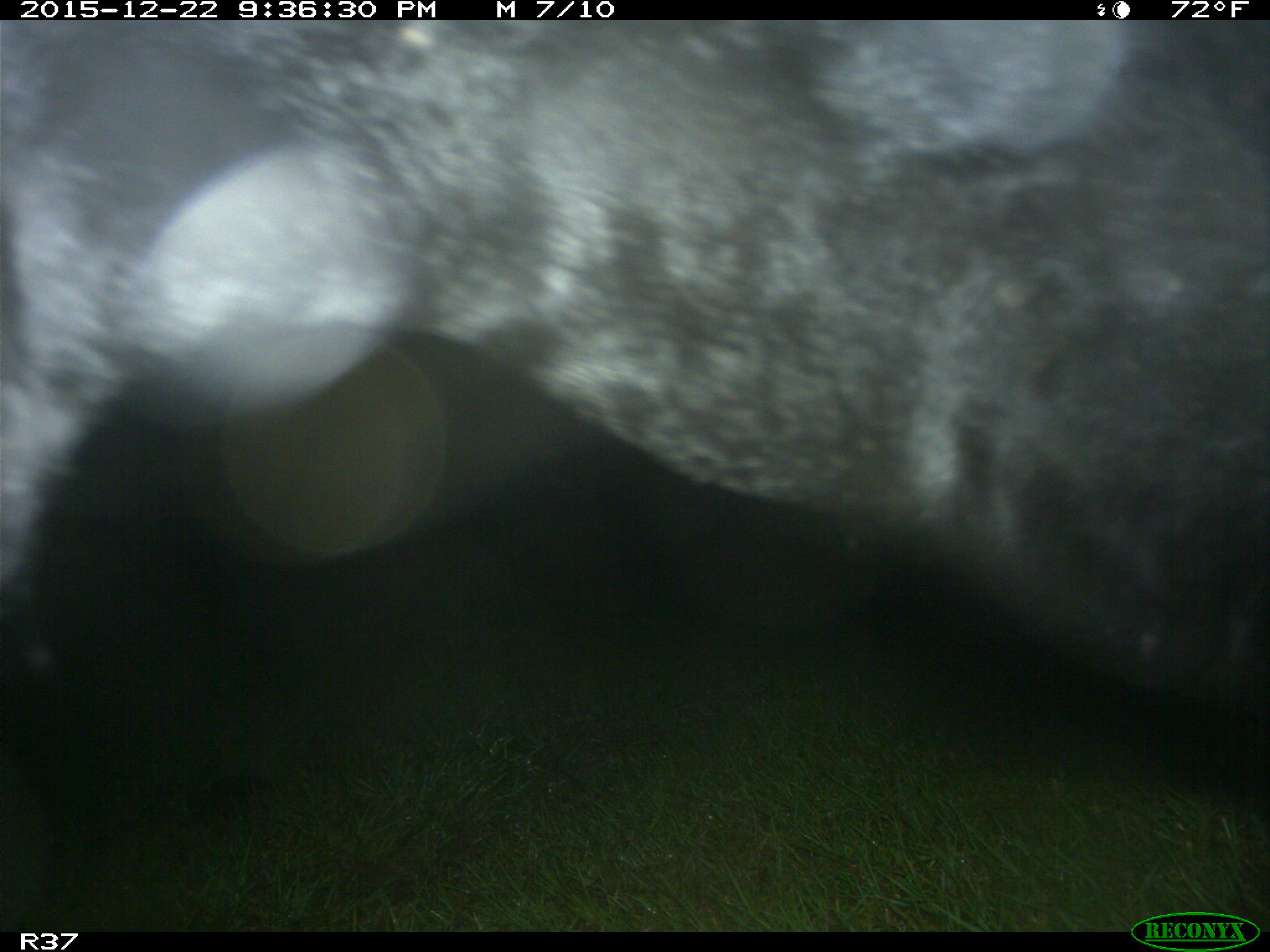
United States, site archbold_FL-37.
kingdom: Animalia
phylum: Chordata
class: Mammalia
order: Artiodactyla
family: Bovidae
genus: Bos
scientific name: Bos taurus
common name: domestic cow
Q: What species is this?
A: Bos taurus (domestic cow).